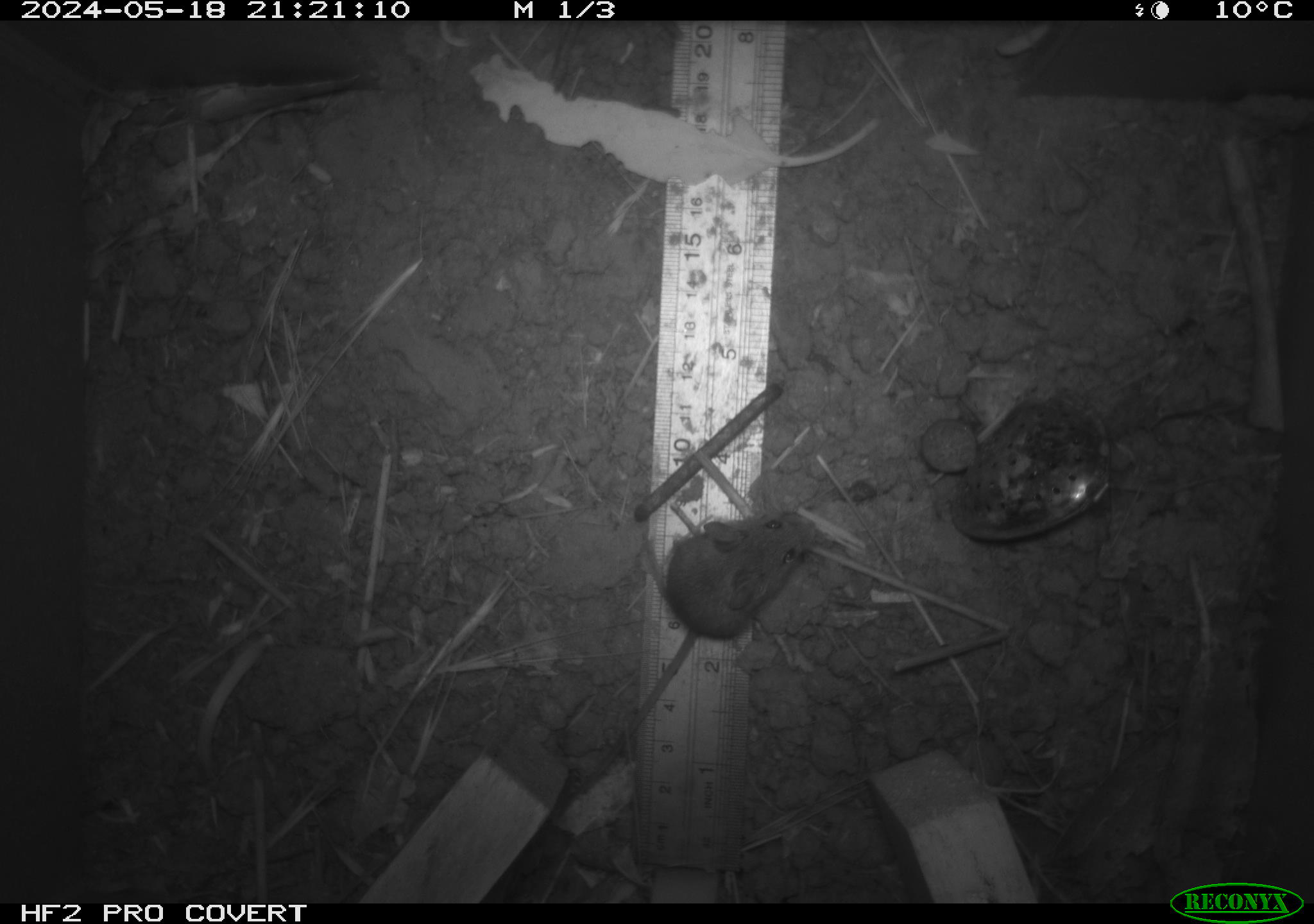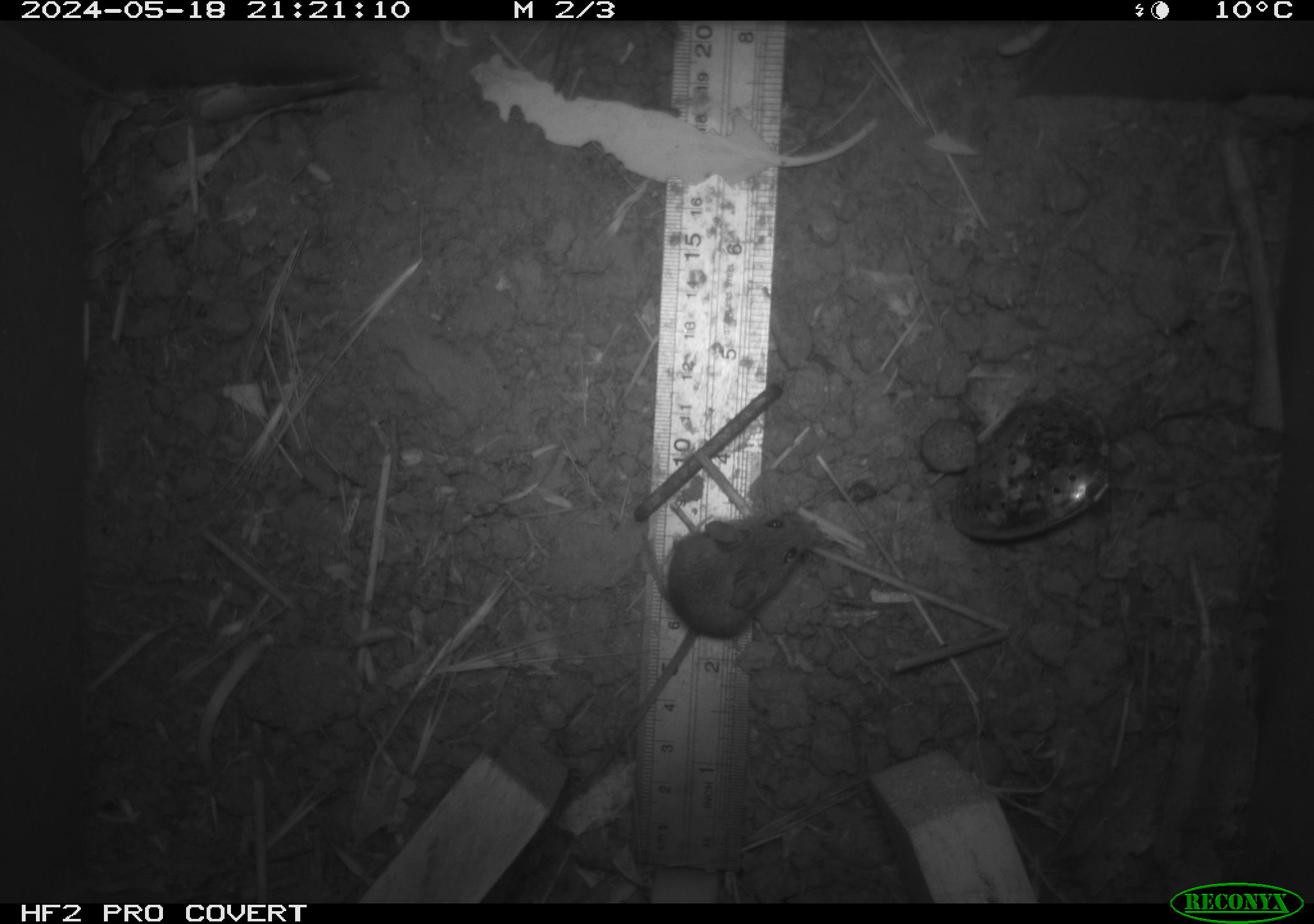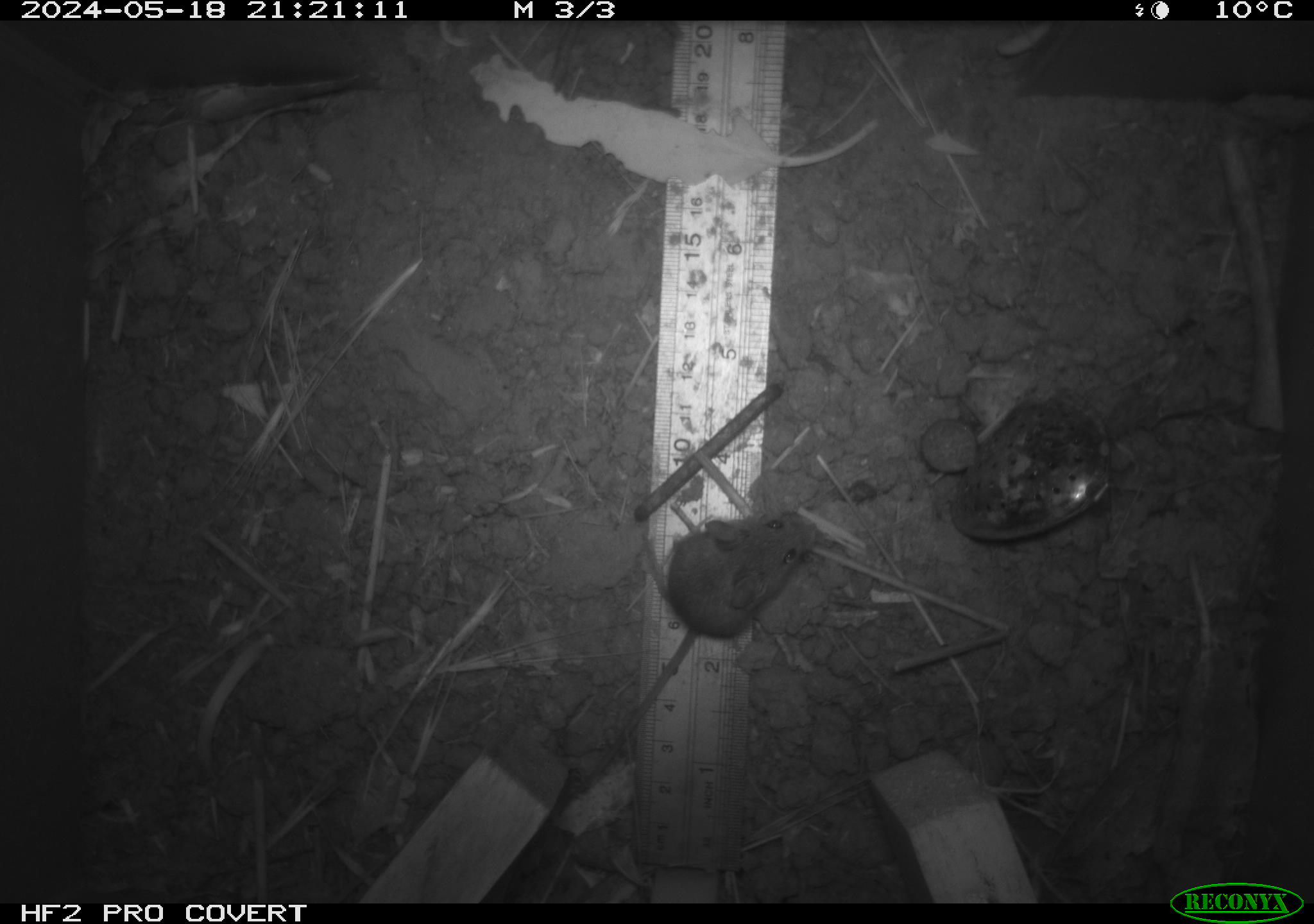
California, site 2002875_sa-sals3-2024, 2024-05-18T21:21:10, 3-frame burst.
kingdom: Animalia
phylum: Chordata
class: Mammalia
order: Rodentia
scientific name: Rodentia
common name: mouse species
Mouse species (Rodentia).